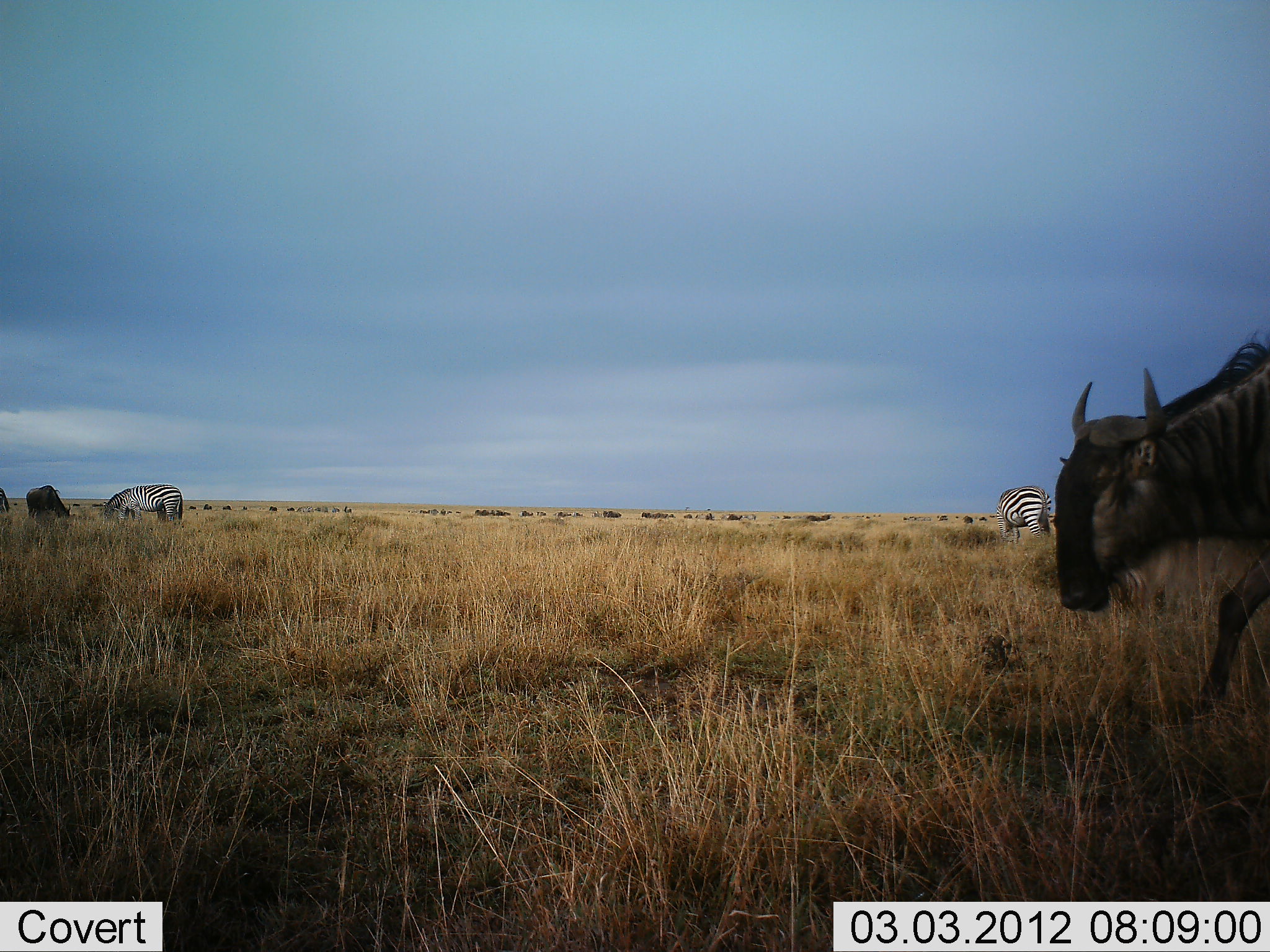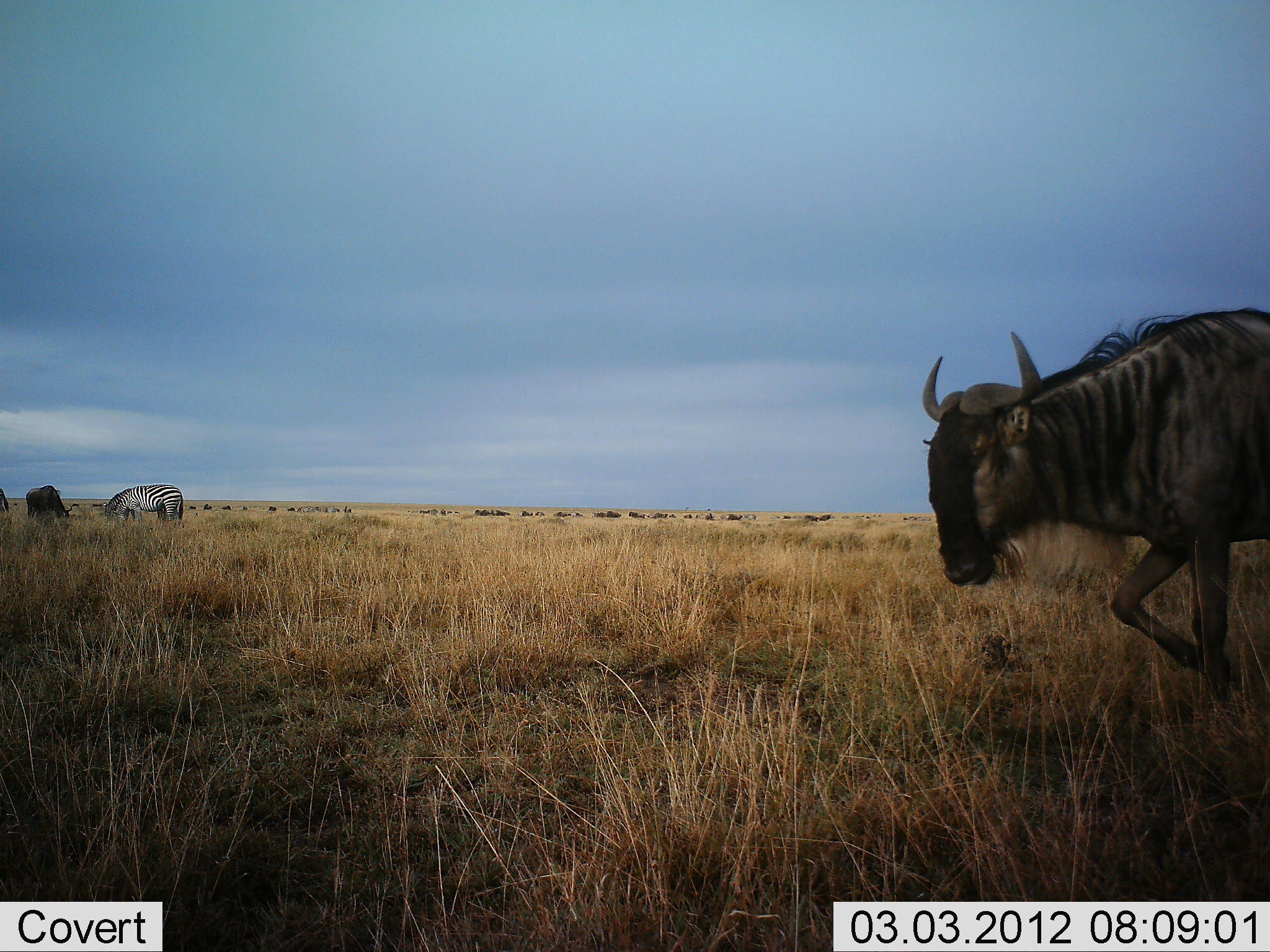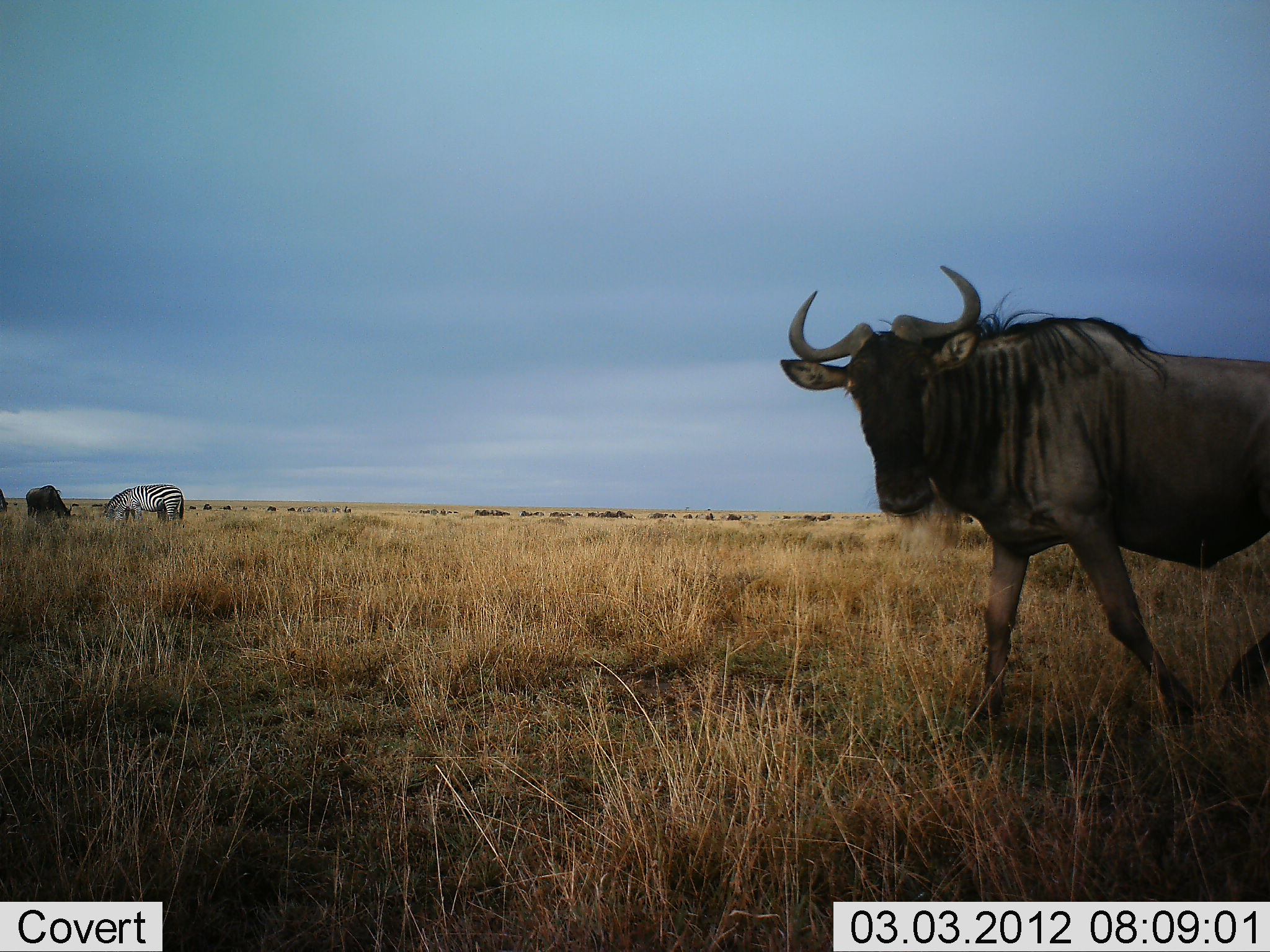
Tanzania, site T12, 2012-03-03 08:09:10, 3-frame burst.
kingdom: Animalia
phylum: Chordata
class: Mammalia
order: Artiodactyla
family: Bovidae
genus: Connochaetes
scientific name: Connochaetes taurinus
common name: blue wildebeest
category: wildebeest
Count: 2.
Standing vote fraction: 32%.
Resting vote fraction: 0%.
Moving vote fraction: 89%.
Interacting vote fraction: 0%.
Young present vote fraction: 0%.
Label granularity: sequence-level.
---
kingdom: Animalia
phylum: Chordata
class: Mammalia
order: Perissodactyla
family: Equidae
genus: Equus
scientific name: Equus quagga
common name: plains zebra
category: zebra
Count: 2.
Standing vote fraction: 20%.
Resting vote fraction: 0%.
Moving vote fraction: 7%.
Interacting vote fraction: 0%.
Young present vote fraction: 0%.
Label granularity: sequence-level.